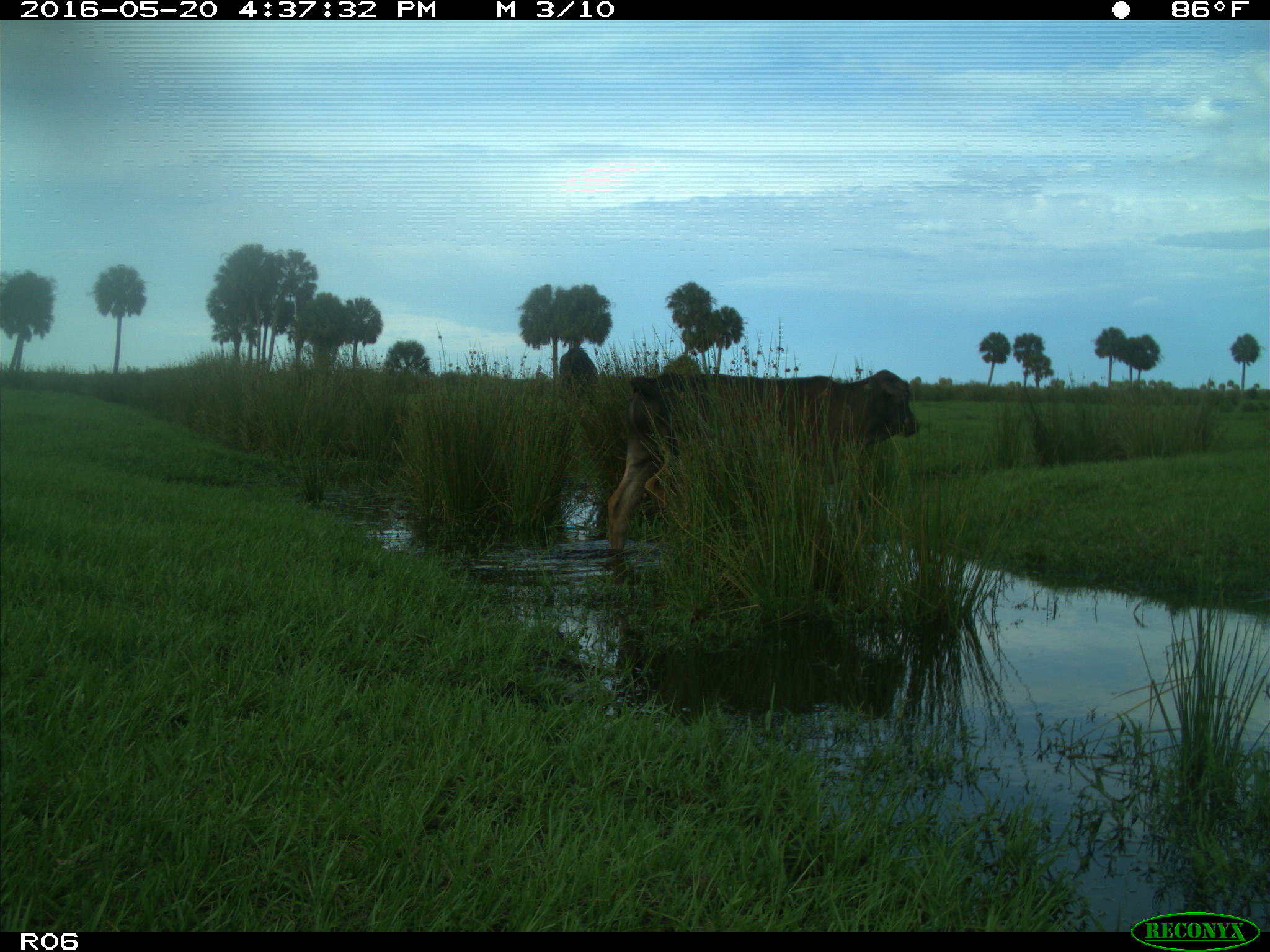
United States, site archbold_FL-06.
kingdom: Animalia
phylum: Chordata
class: Mammalia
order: Artiodactyla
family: Bovidae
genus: Bos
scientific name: Bos taurus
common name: domestic cow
Bos taurus (domestic cow).